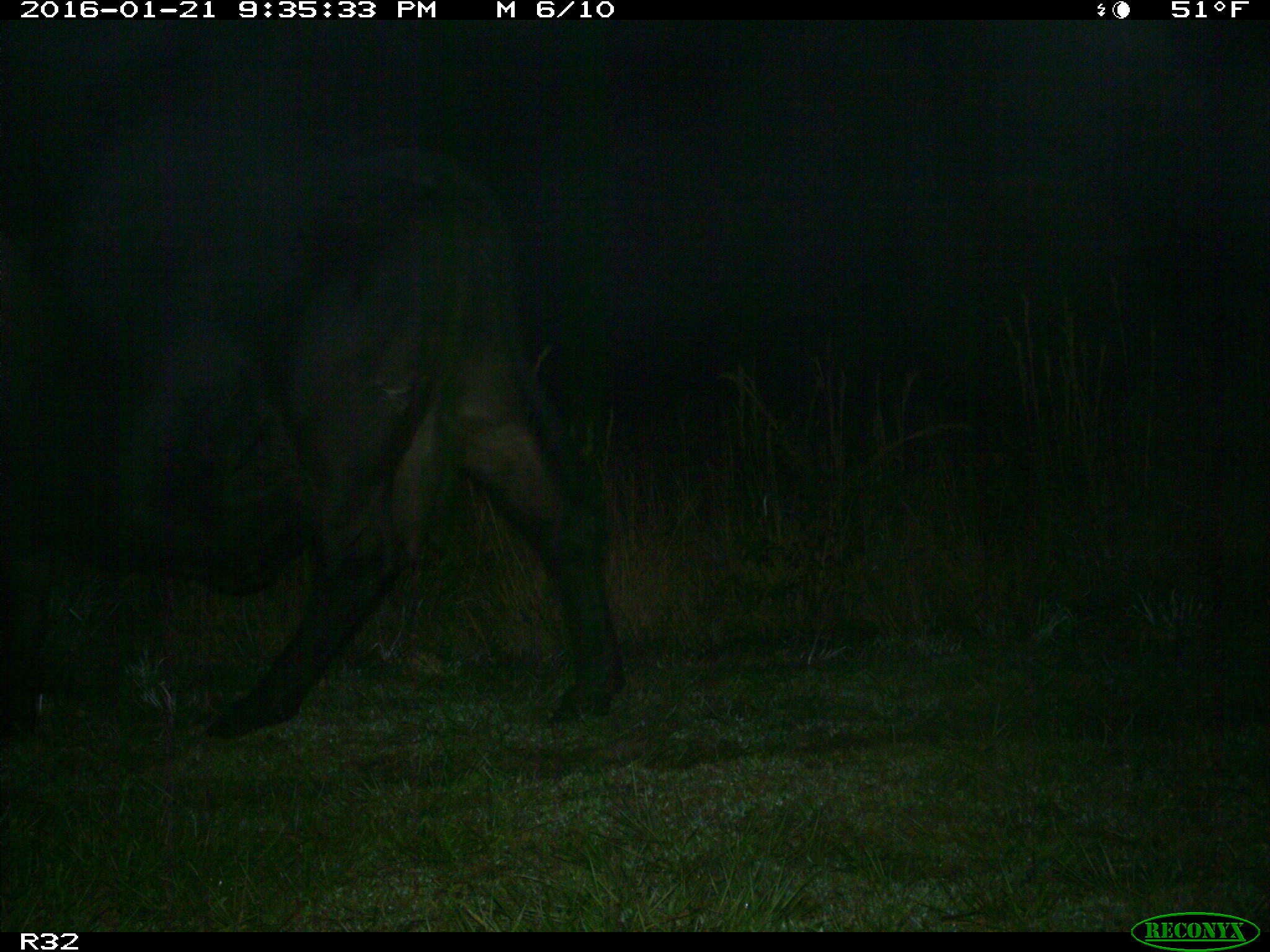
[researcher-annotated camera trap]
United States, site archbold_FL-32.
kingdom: Animalia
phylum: Chordata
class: Mammalia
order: Artiodactyla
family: Bovidae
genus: Bos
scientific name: Bos taurus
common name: domestic cow